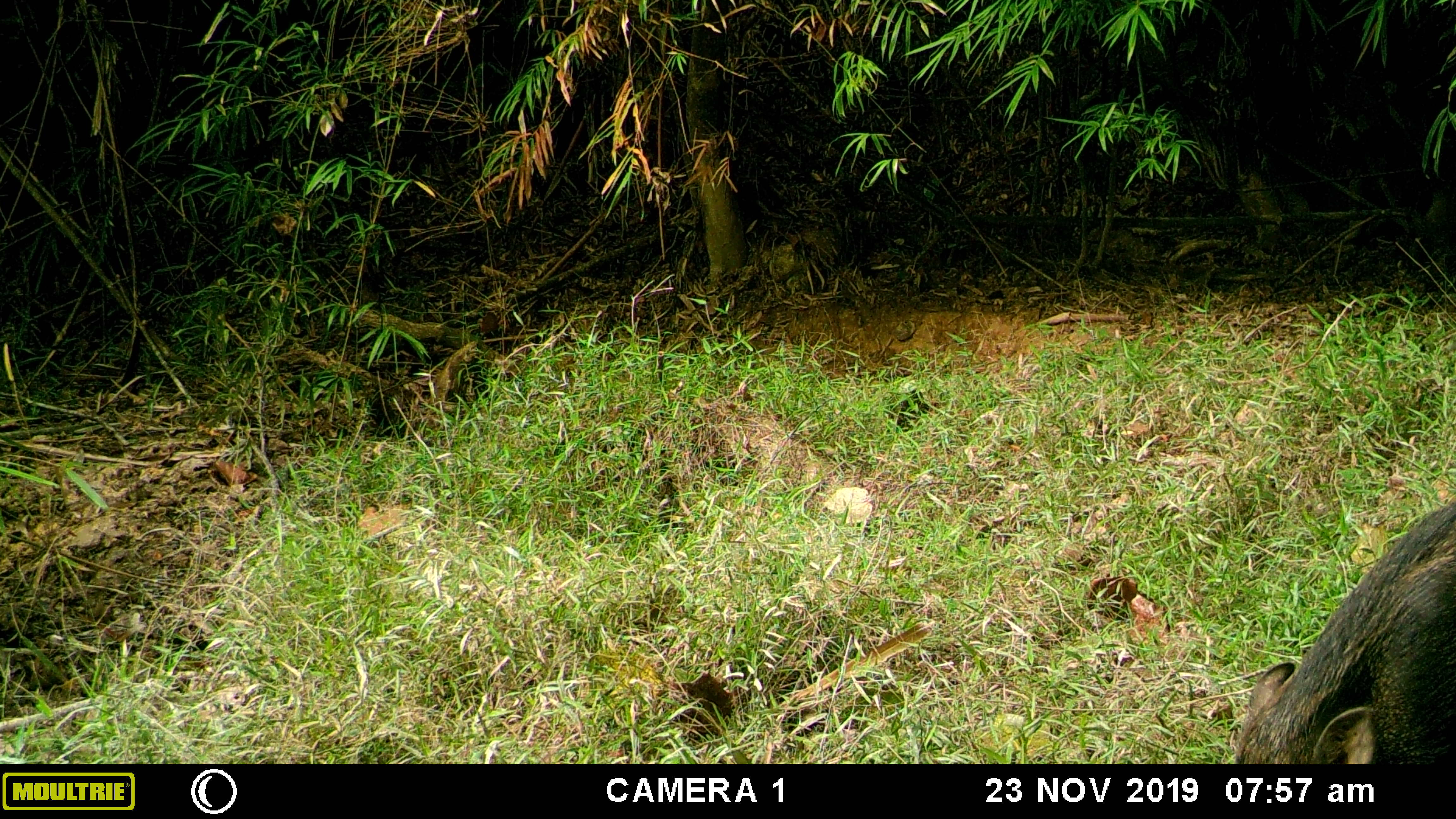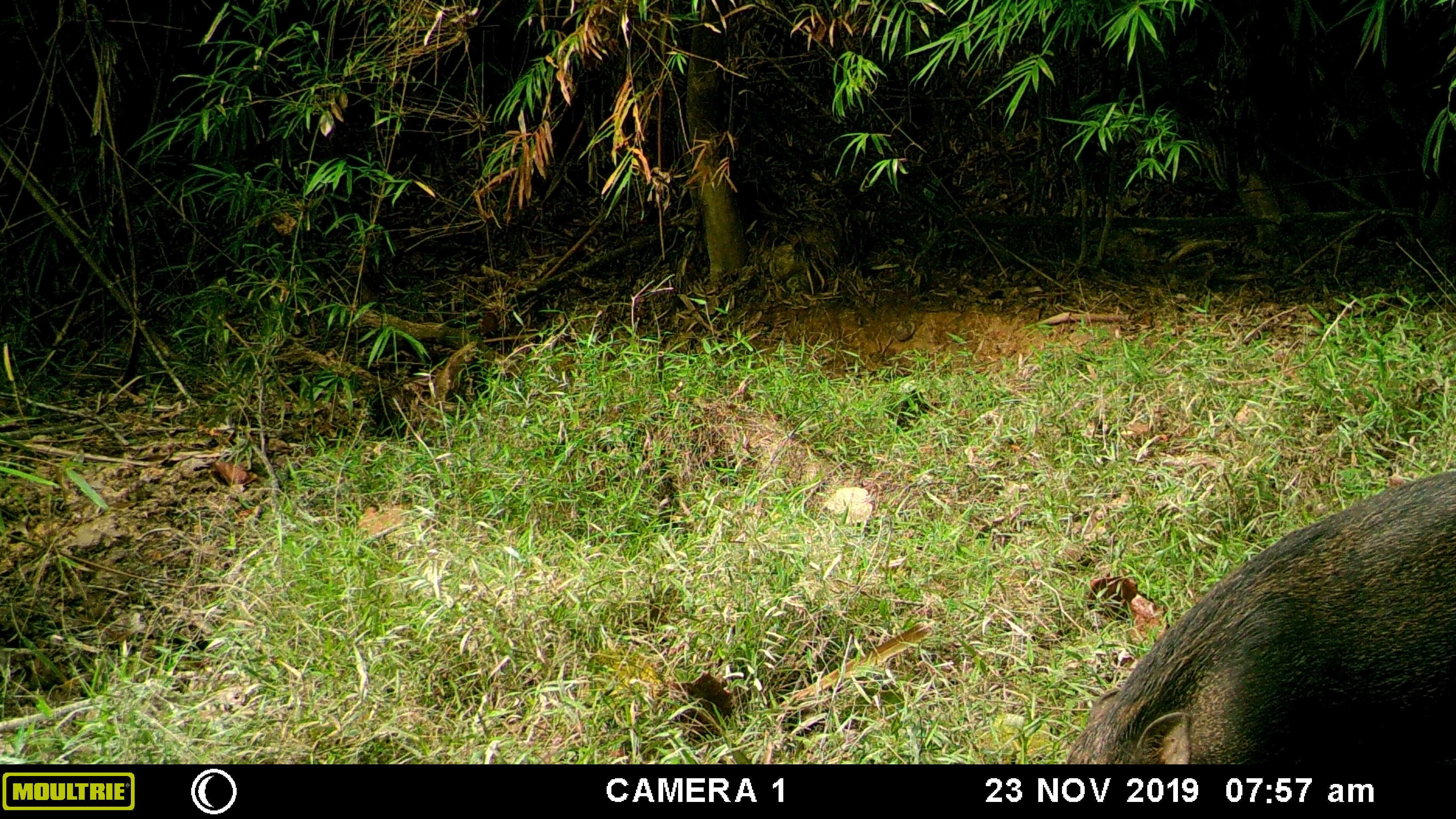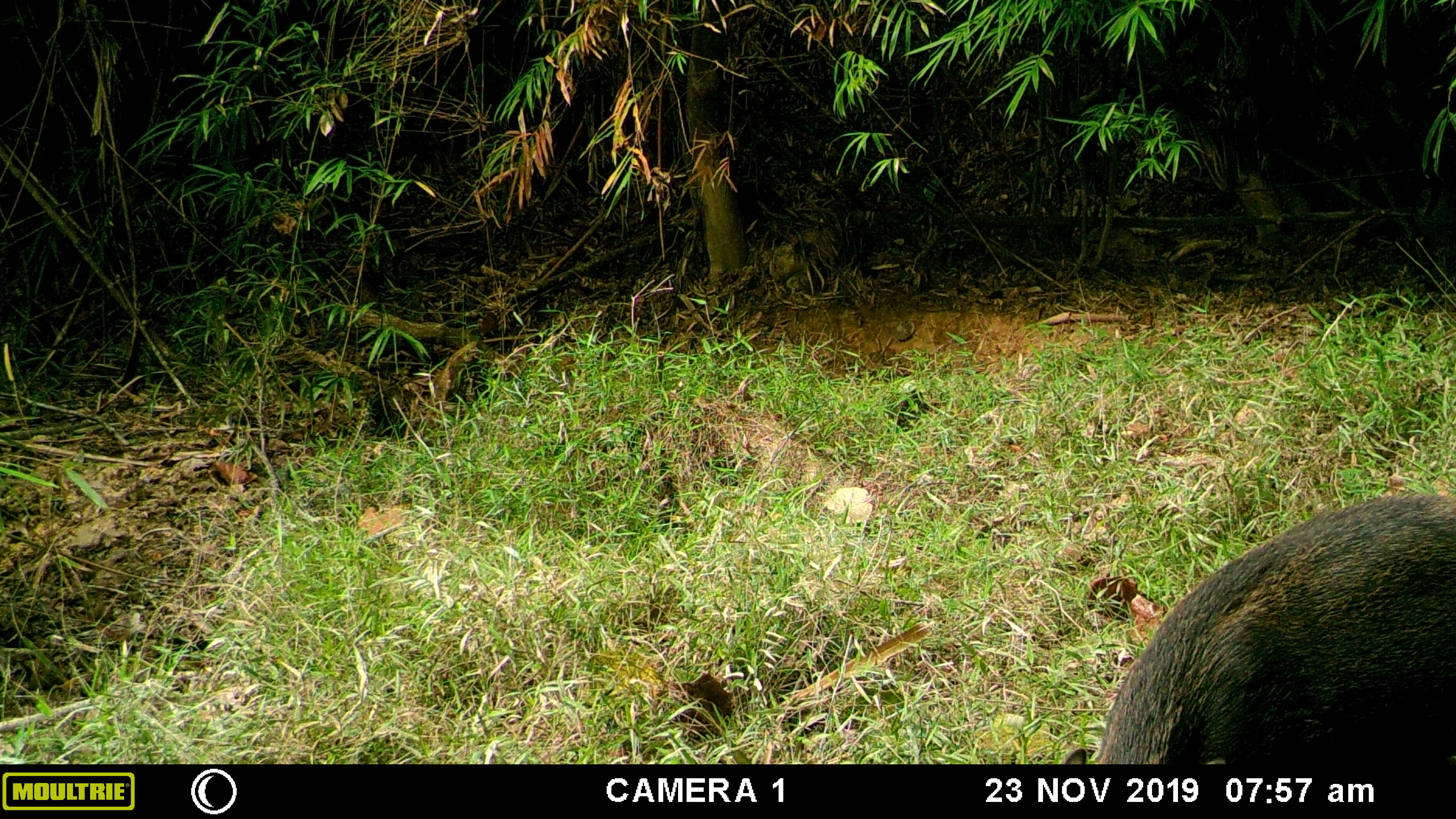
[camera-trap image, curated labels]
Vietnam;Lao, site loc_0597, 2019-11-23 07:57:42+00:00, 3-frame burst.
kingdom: Animalia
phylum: Chordata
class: Mammalia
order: Artiodactyla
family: Suidae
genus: Sus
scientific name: Sus scrofa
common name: eurasian wild pig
Eurasian wild pig (Sus scrofa). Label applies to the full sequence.